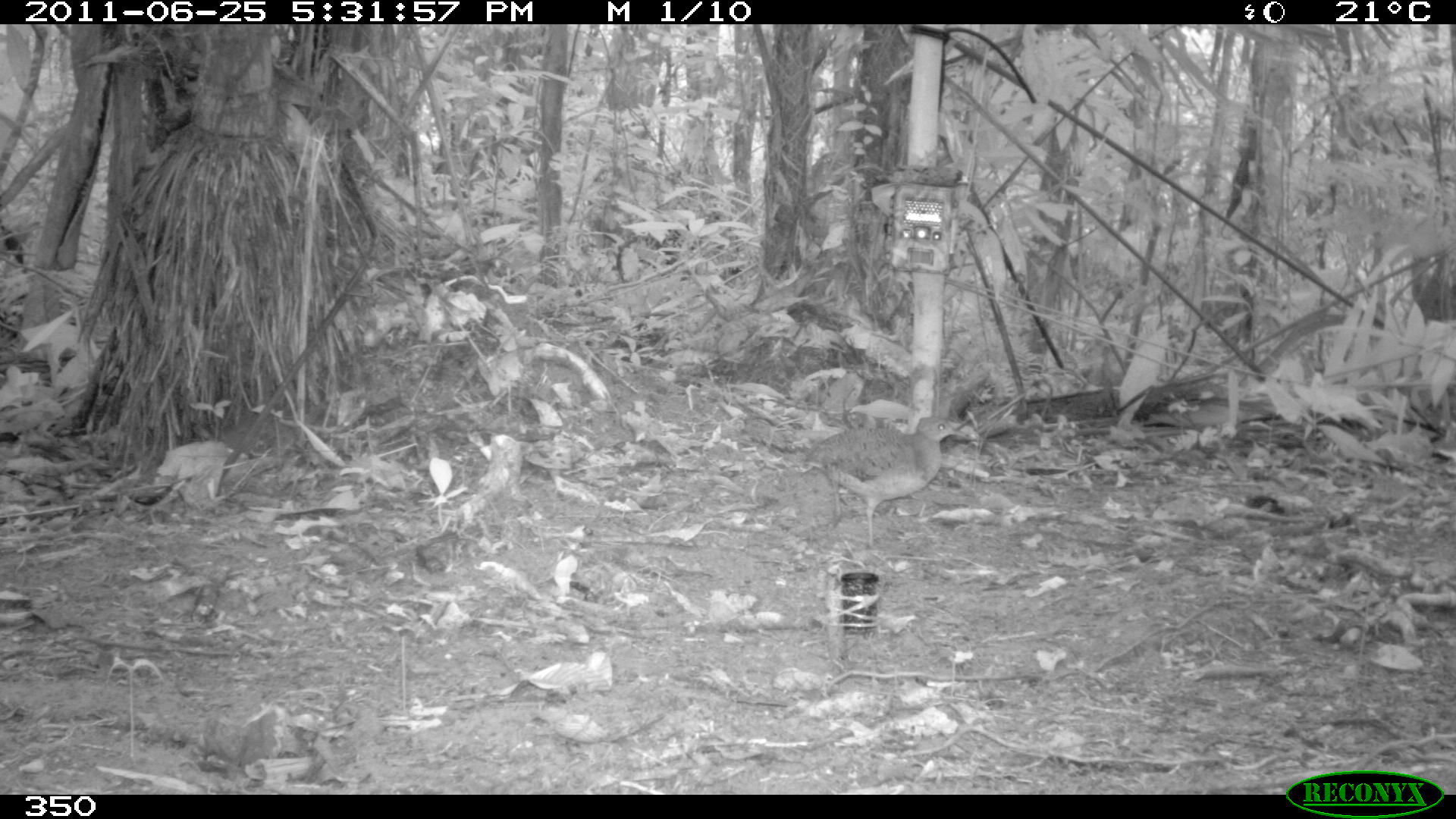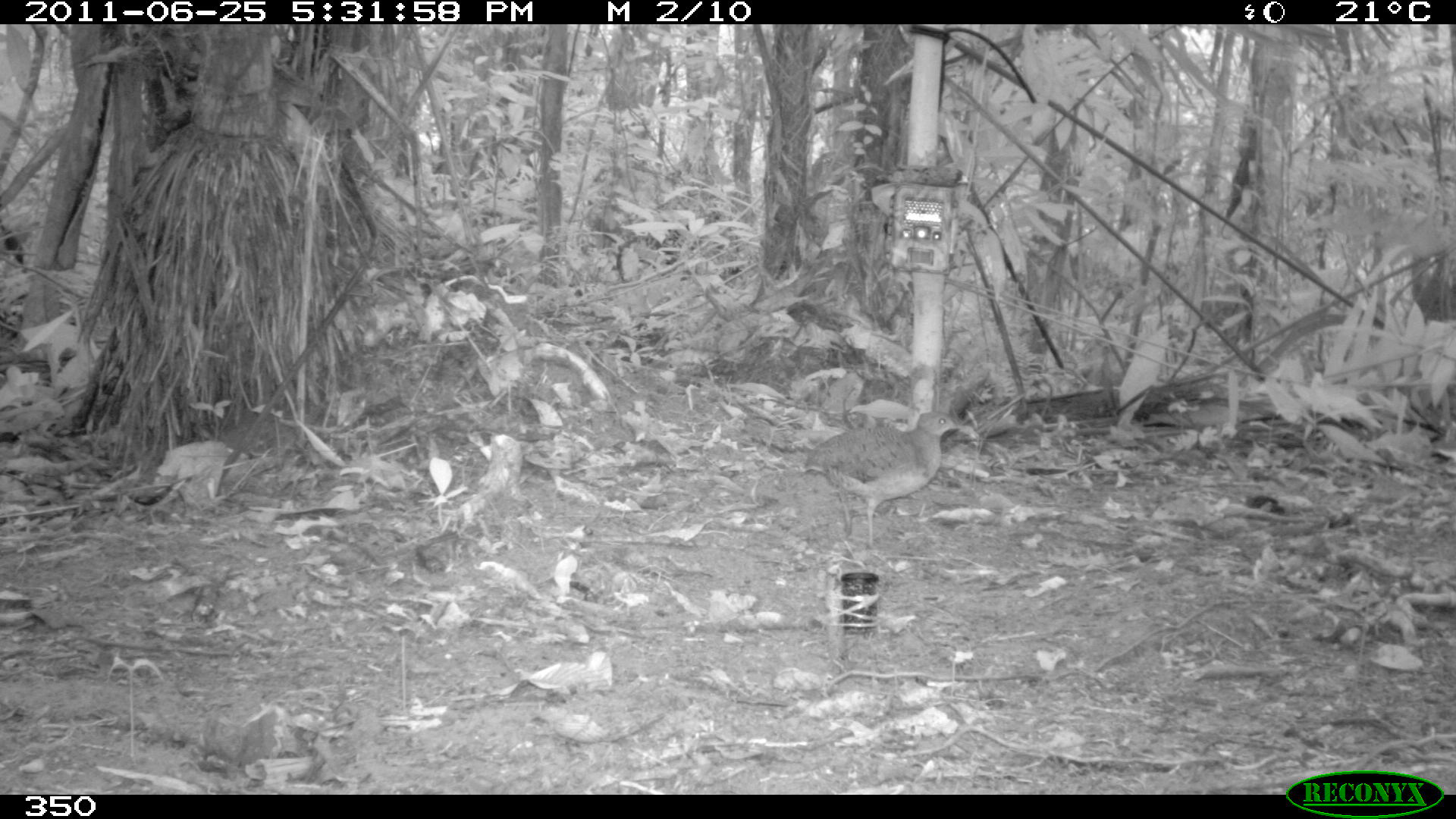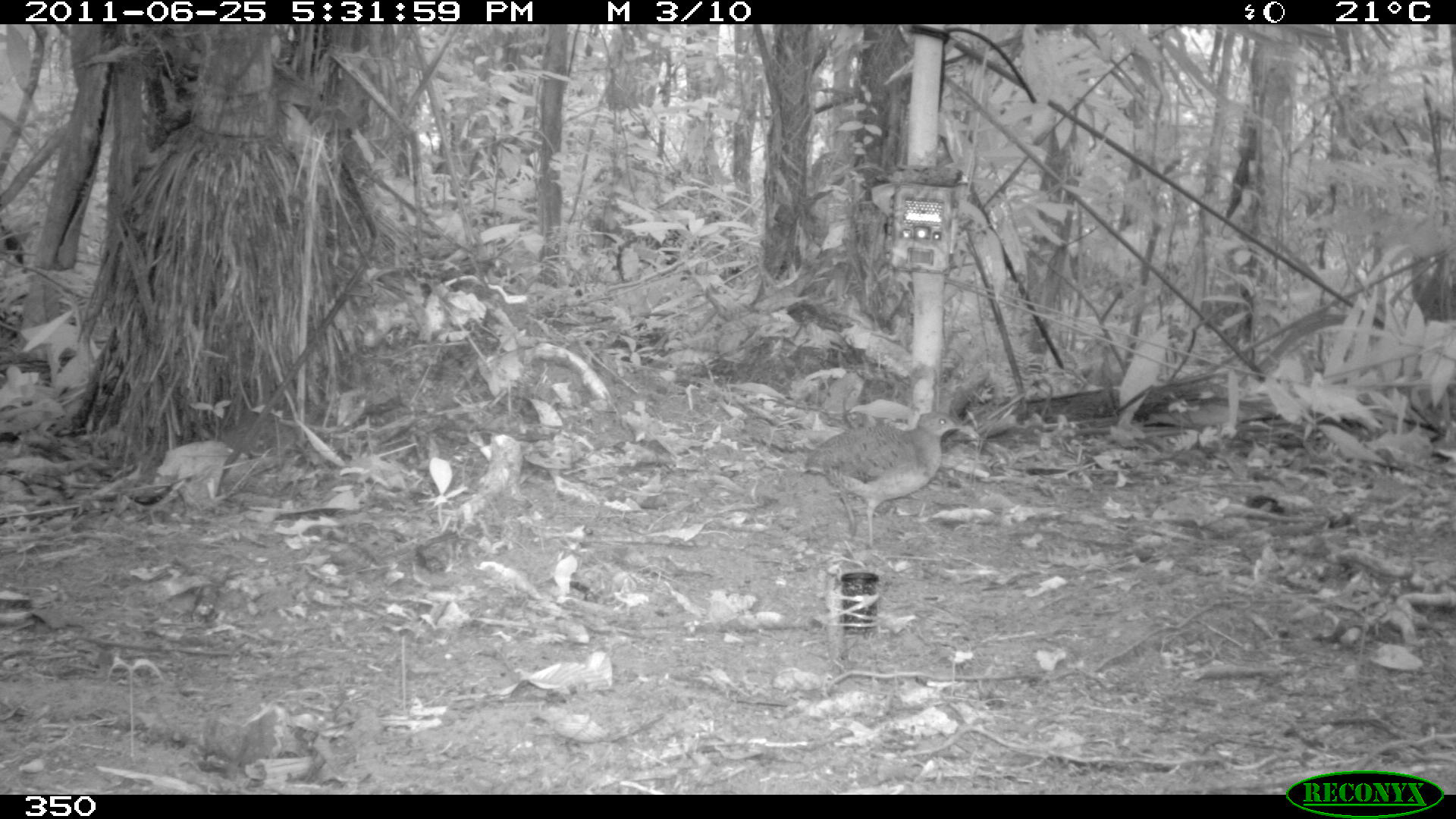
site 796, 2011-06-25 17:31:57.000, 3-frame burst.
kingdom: Animalia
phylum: Chordata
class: Aves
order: Galliformes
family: Phasianidae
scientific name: Phasianidae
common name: quails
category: quail